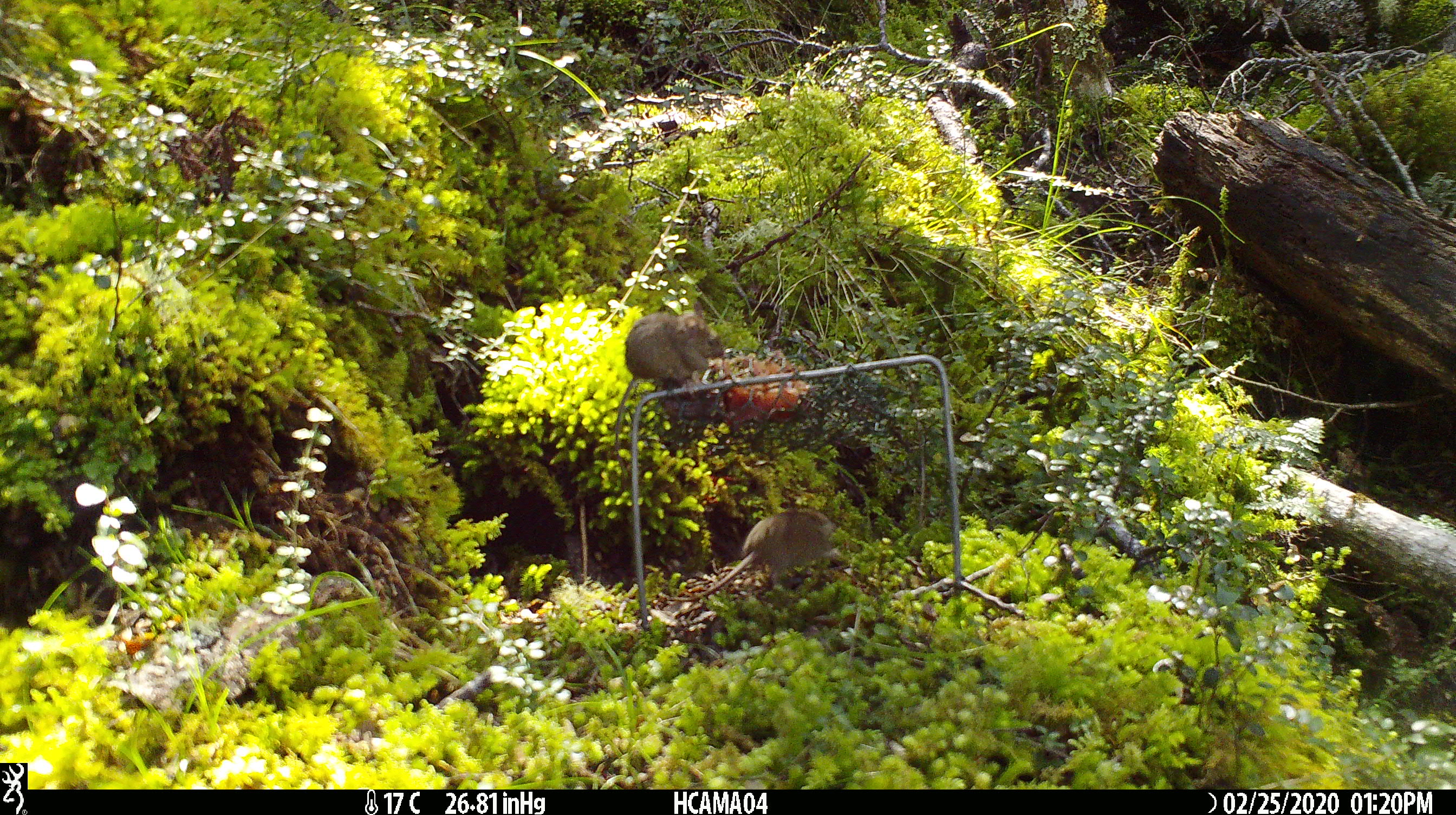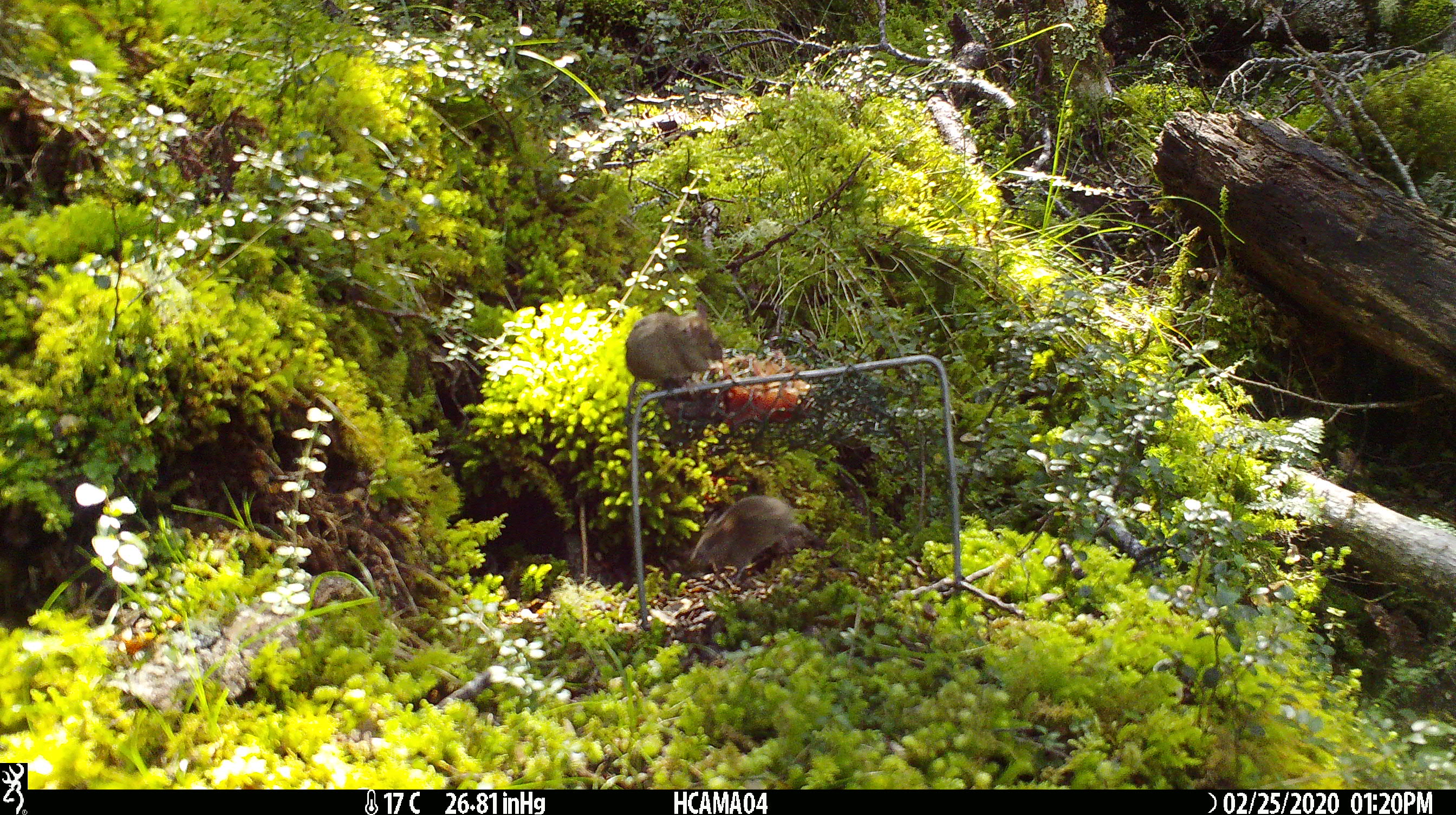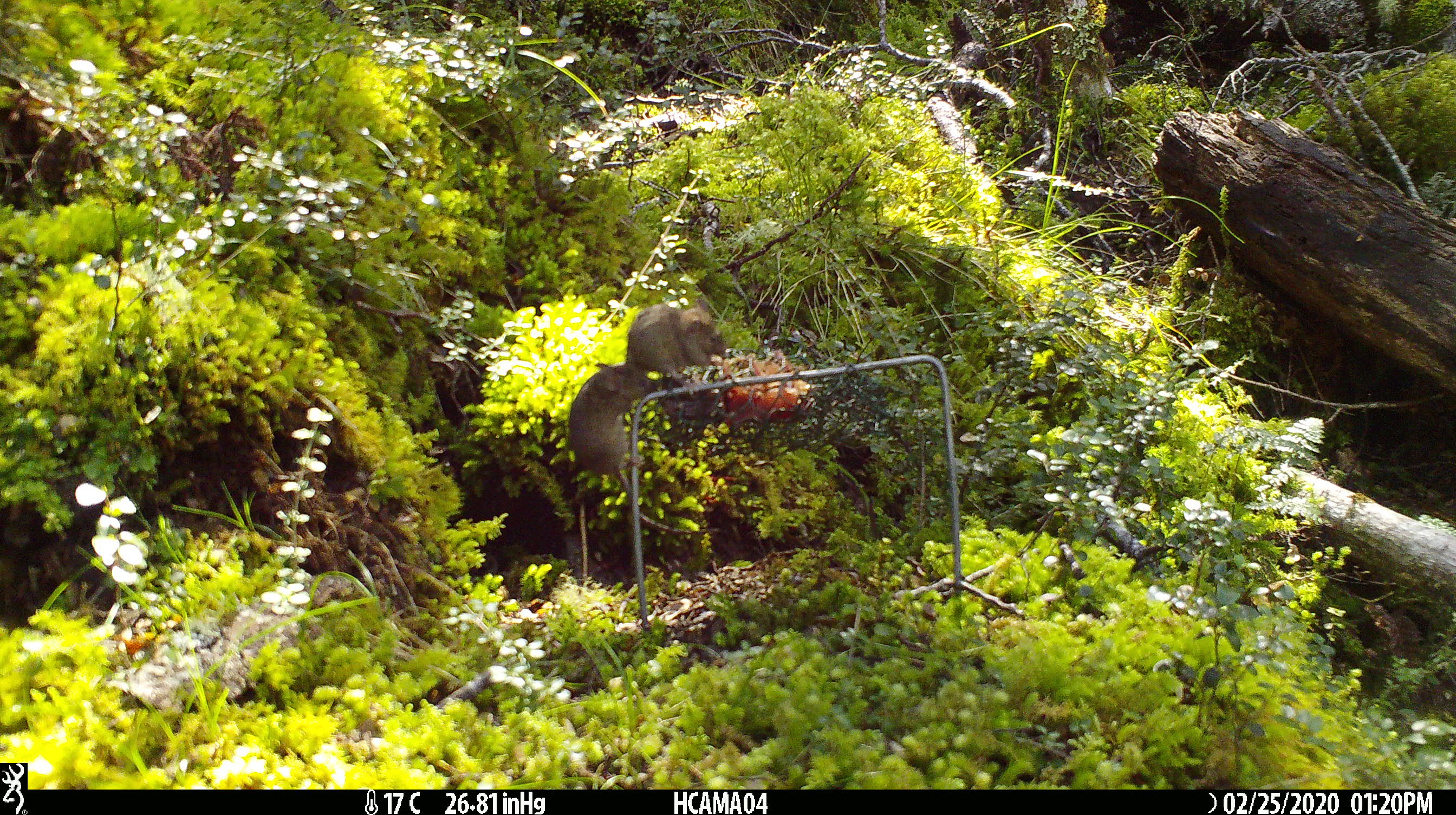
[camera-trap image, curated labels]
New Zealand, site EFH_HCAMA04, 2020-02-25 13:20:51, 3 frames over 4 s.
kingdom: Animalia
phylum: Chordata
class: Mammalia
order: Rodentia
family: Muridae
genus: Mus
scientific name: Mus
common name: mouse